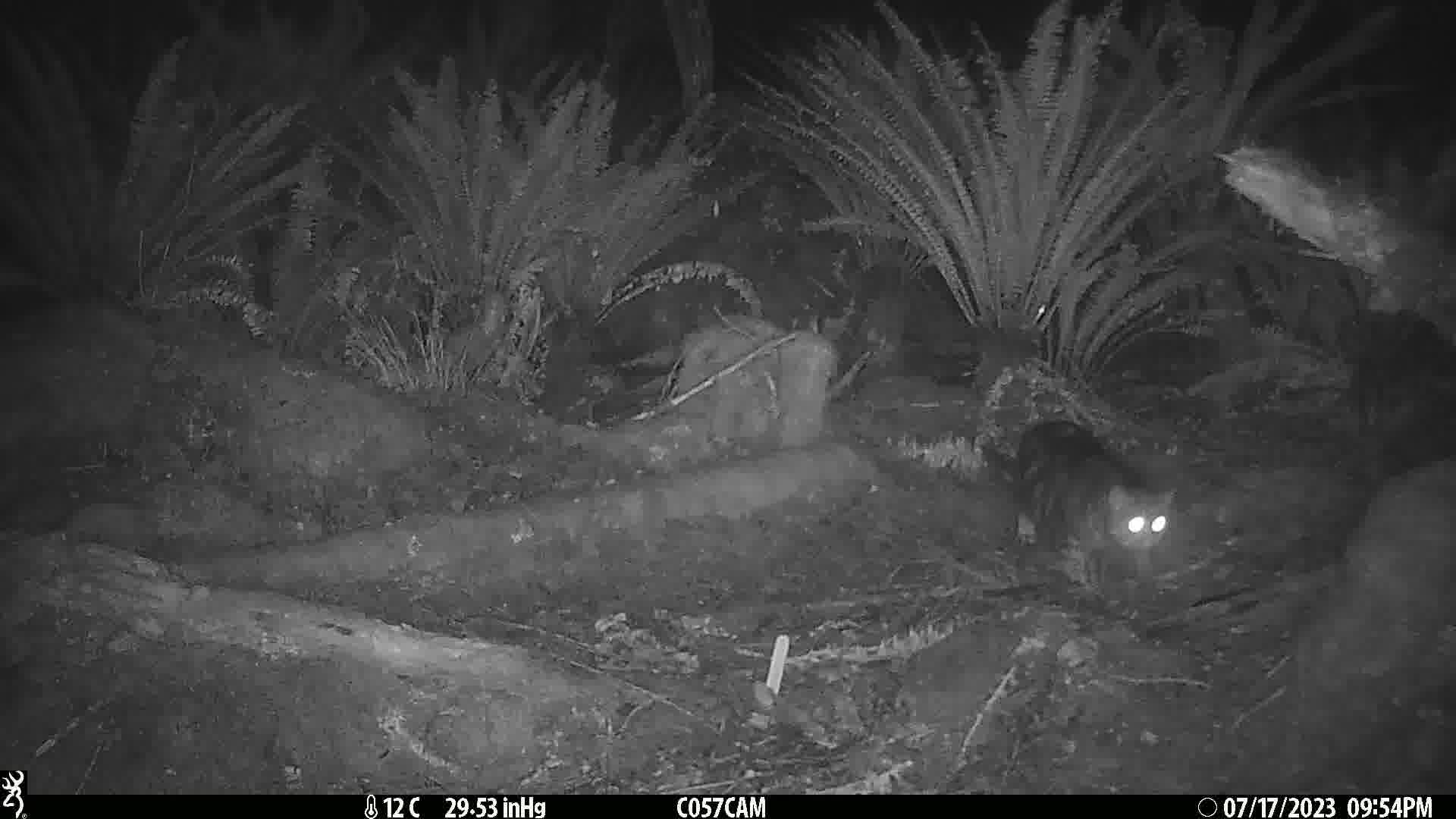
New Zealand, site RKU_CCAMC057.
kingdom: Animalia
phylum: Chordata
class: Mammalia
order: Carnivora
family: Felidae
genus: Felis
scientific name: Felis catus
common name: domestic cat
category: cat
Cat (domestic cat) (Felis catus).